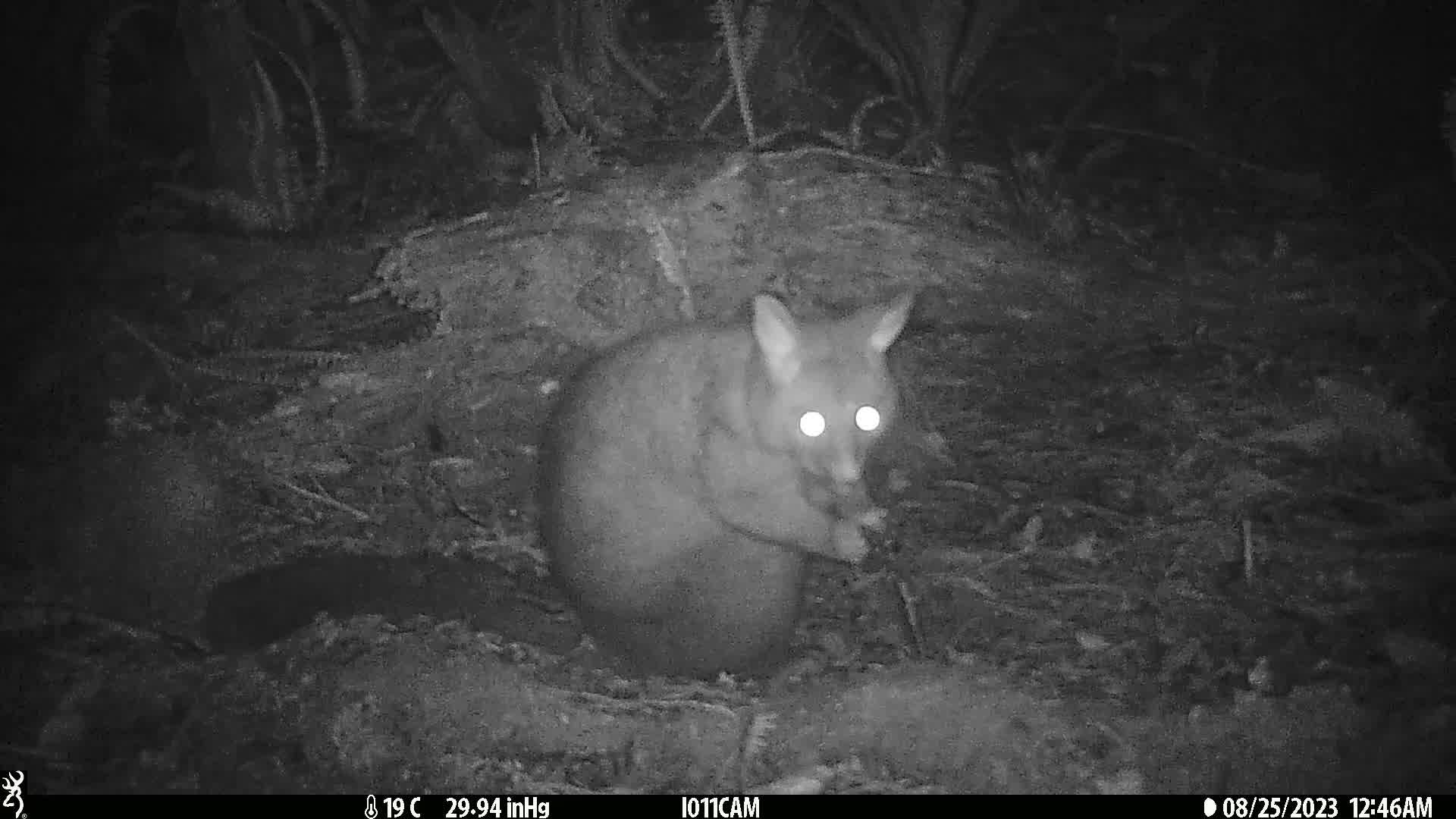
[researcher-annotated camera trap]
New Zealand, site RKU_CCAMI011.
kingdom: Animalia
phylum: Chordata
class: Mammalia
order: Diprotodontia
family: Phalangeridae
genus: Trichosurus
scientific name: Trichosurus vulpecula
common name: common brushtail possum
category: possum